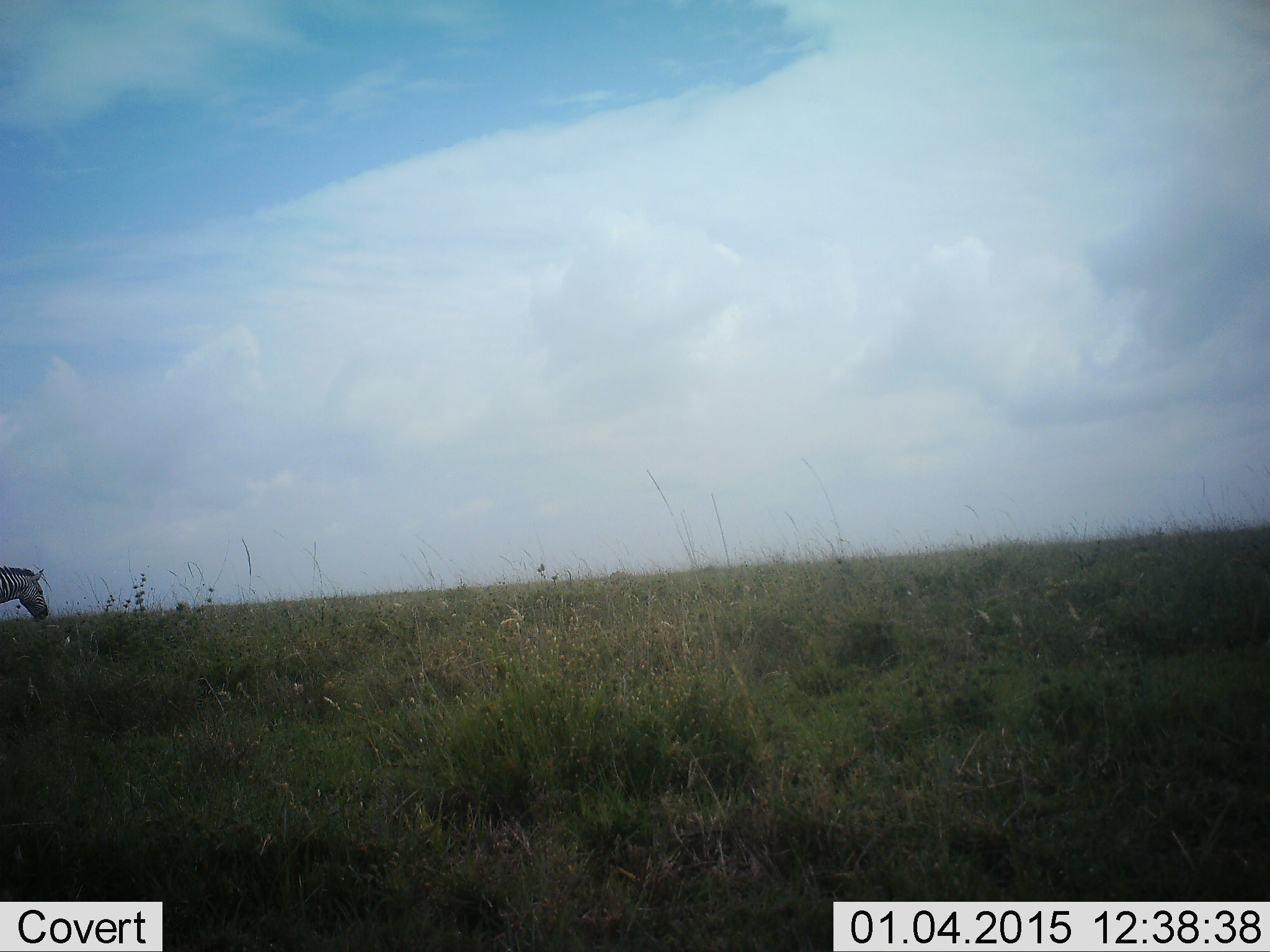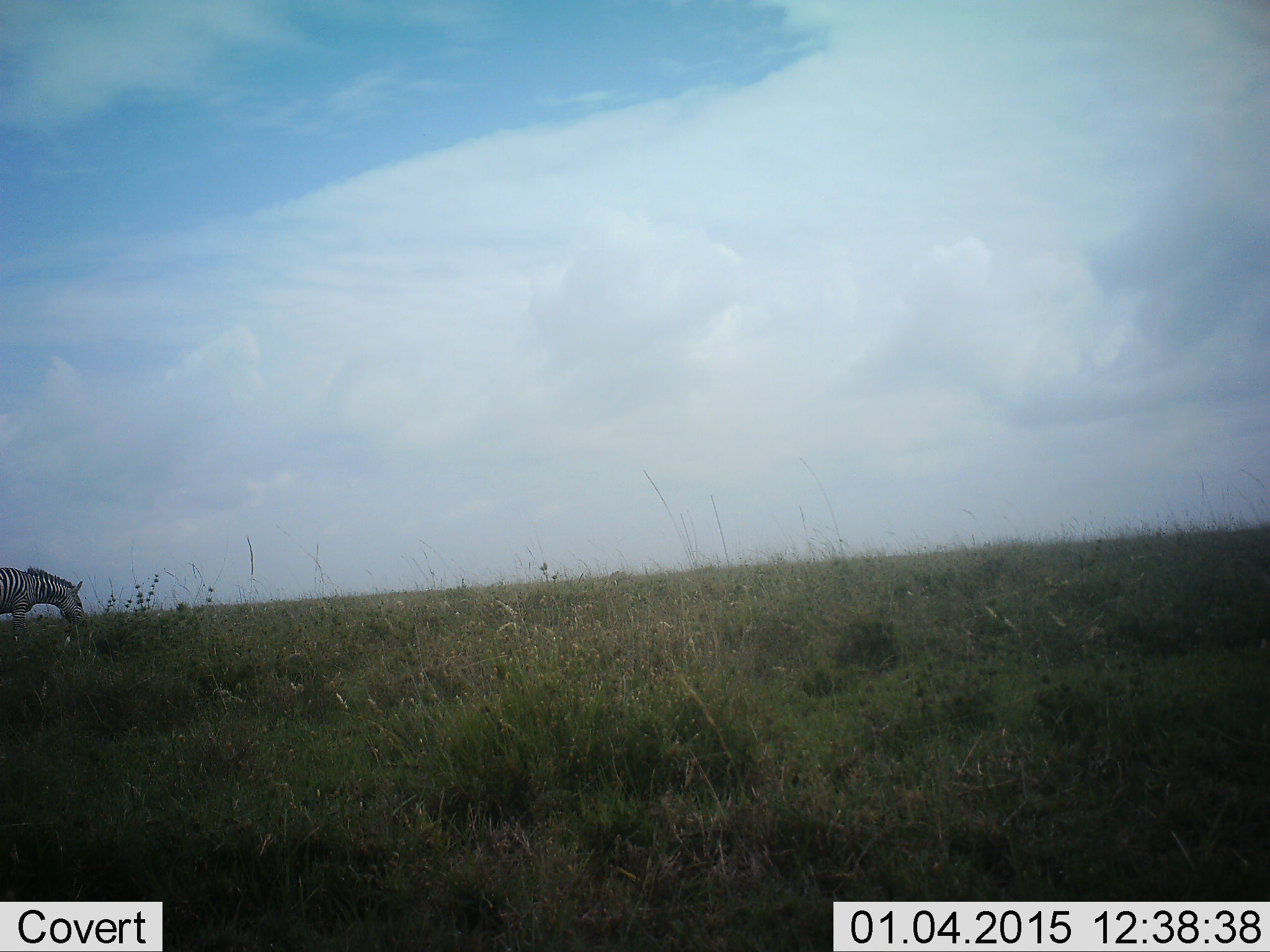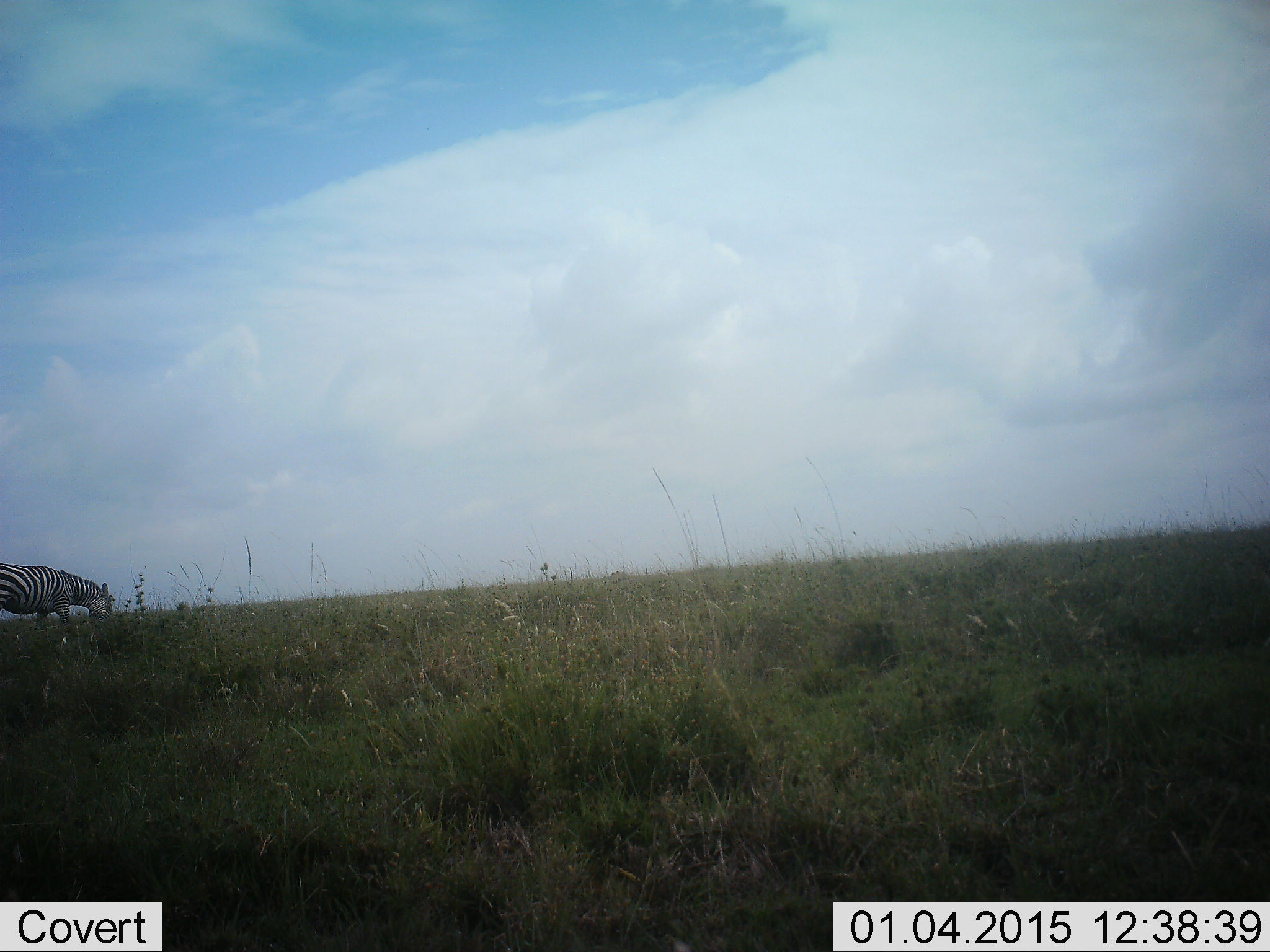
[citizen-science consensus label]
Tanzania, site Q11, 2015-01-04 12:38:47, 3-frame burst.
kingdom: Animalia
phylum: Chordata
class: Mammalia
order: Perissodactyla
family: Equidae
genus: Equus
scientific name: Equus quagga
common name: plains zebra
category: zebra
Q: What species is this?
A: Zebra (plains zebra) (Equus quagga).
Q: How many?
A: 1.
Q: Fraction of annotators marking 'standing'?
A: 0%.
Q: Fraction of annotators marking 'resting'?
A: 0%.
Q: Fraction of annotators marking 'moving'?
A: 40%.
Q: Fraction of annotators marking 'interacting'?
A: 0%.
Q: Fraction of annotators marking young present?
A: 0%.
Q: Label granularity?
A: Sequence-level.